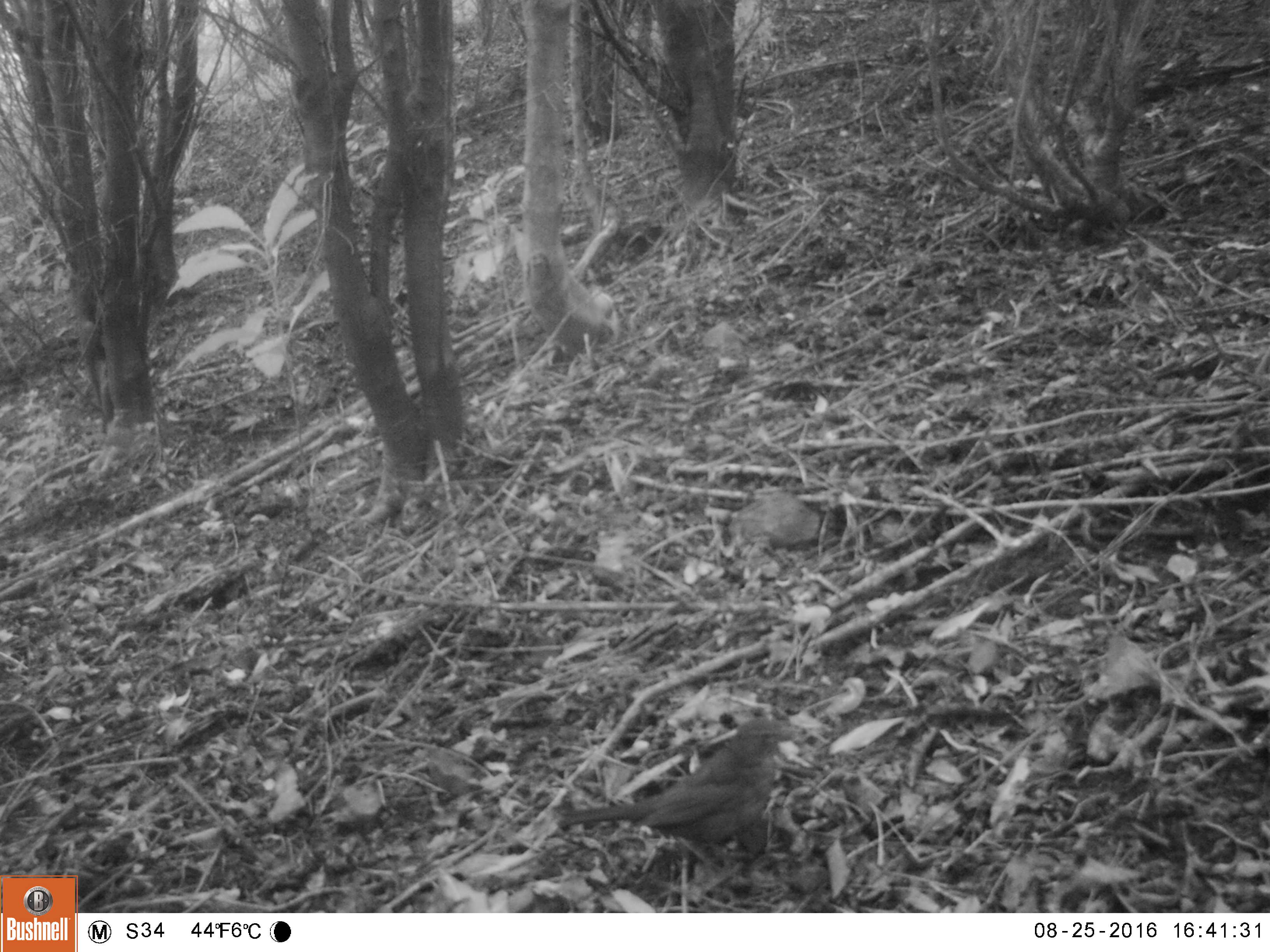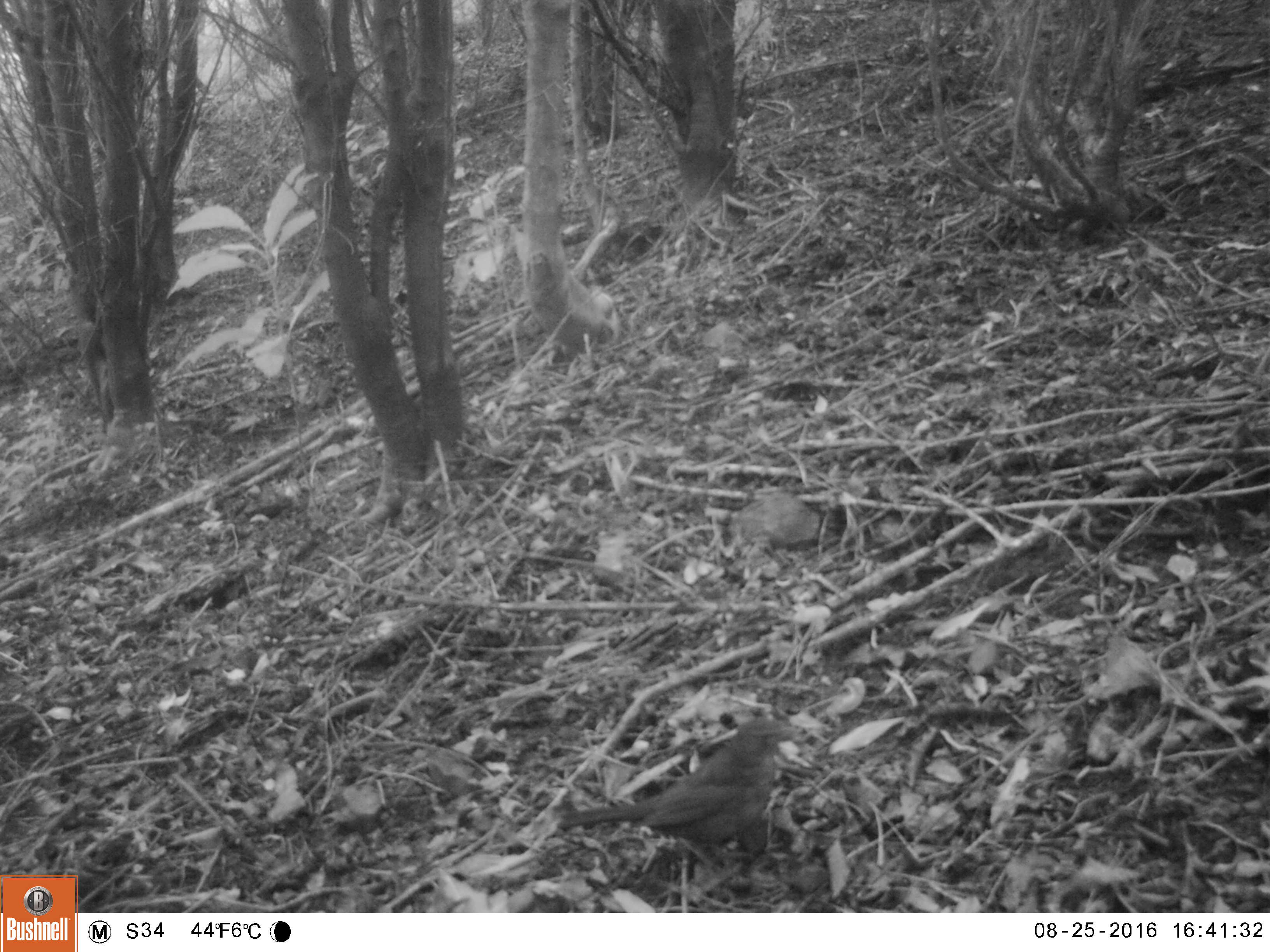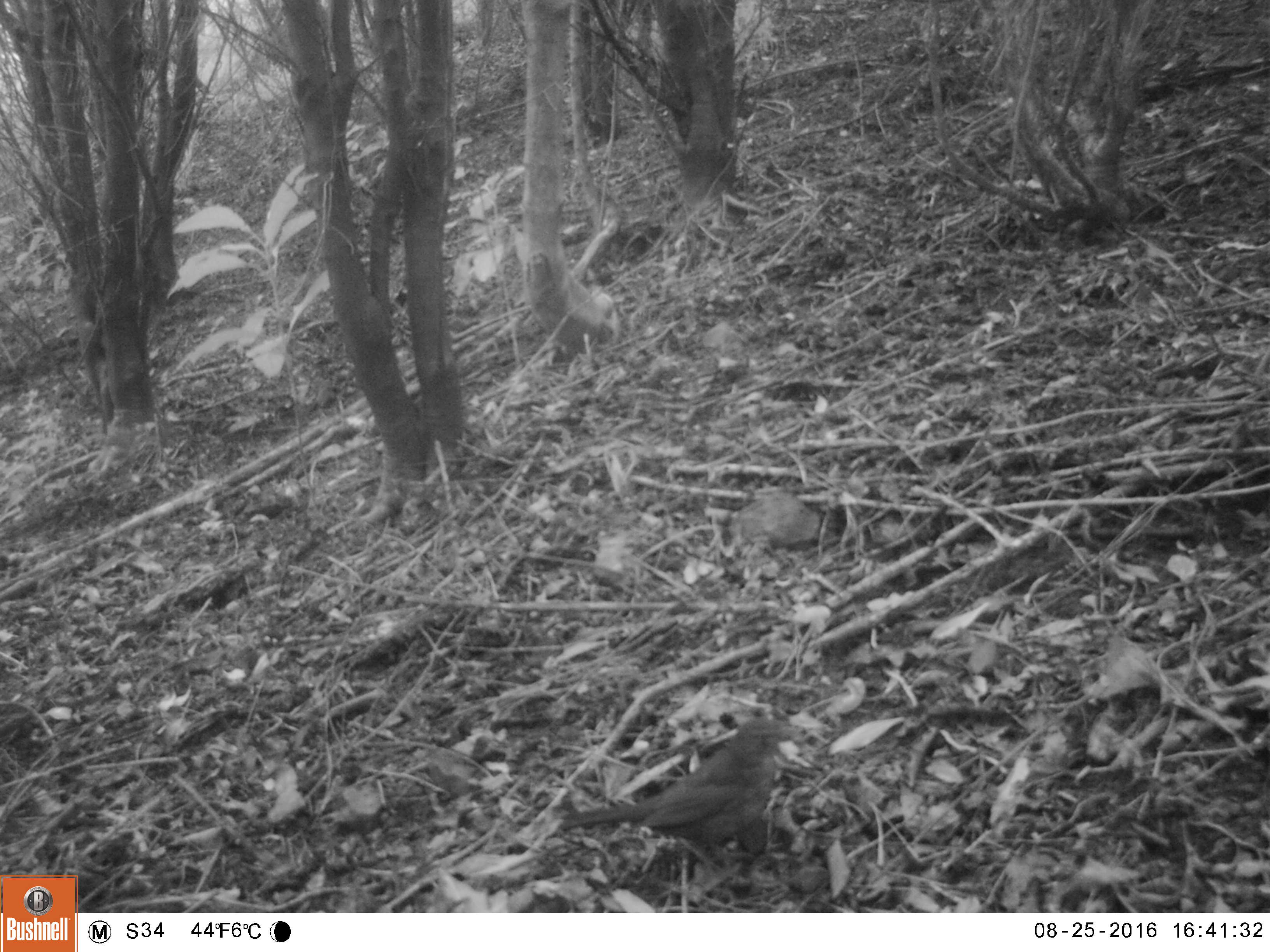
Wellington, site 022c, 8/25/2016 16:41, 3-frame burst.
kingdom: Animalia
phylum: Chordata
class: Aves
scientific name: Aves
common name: bird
Bird (Aves).